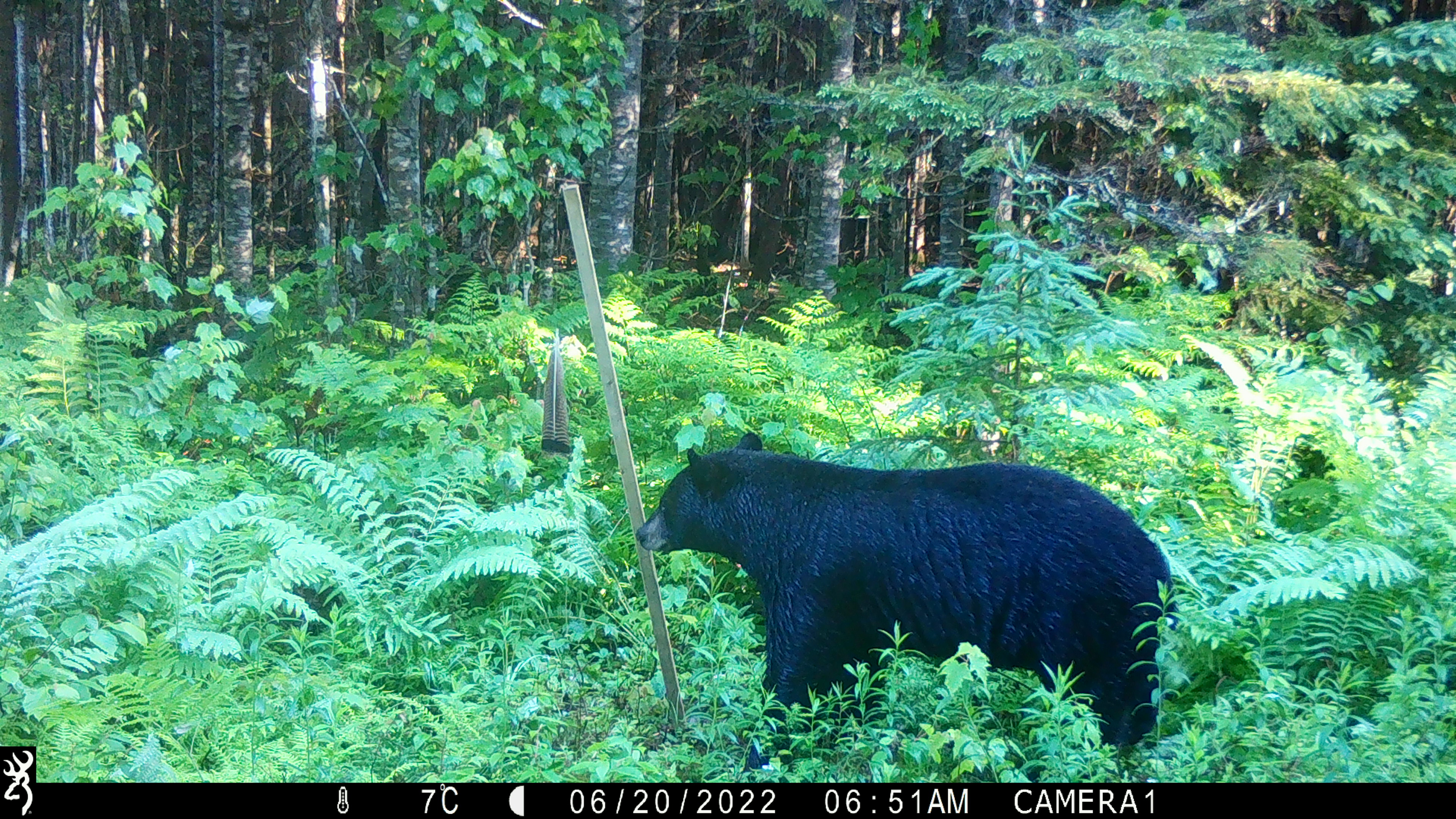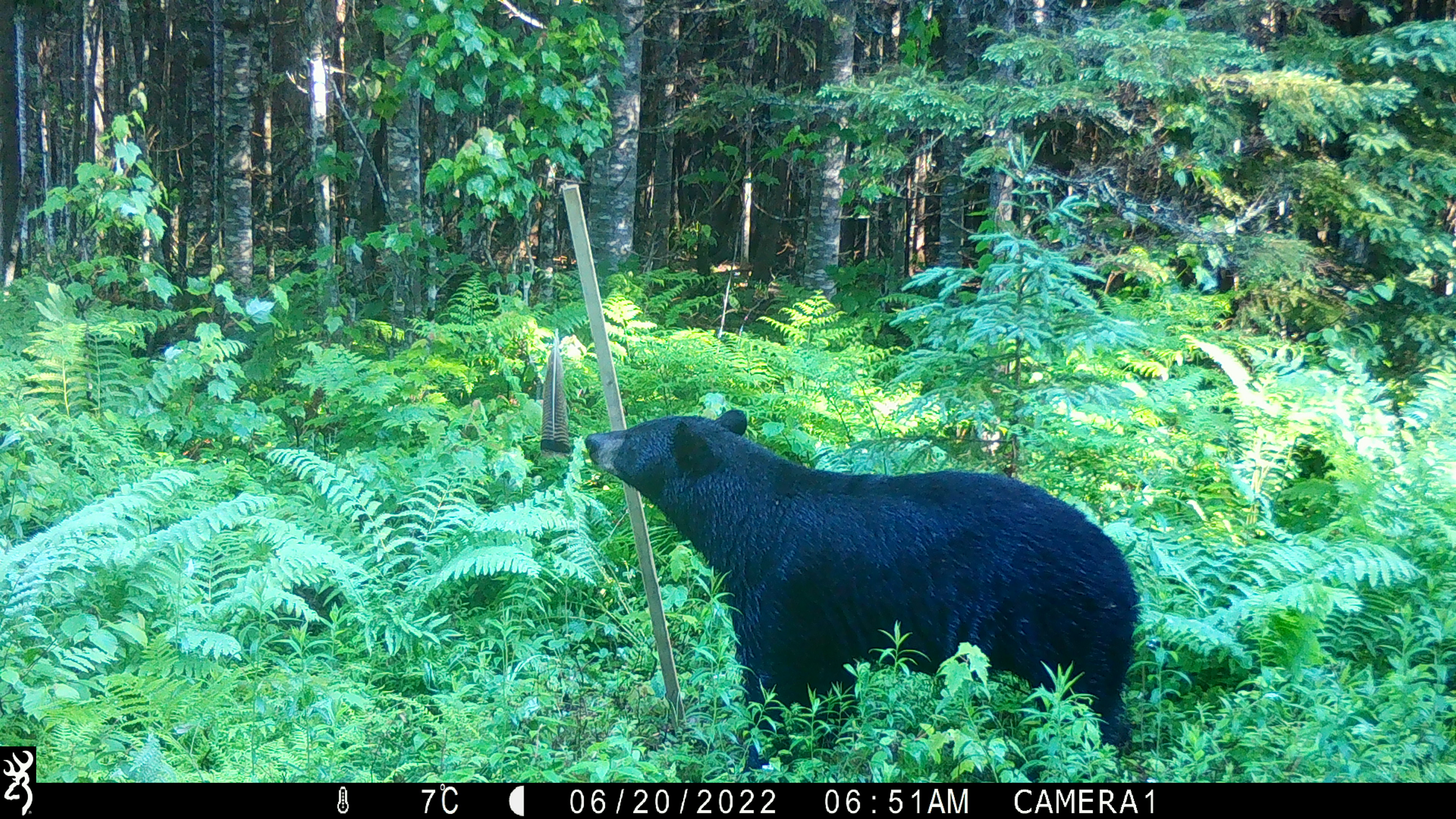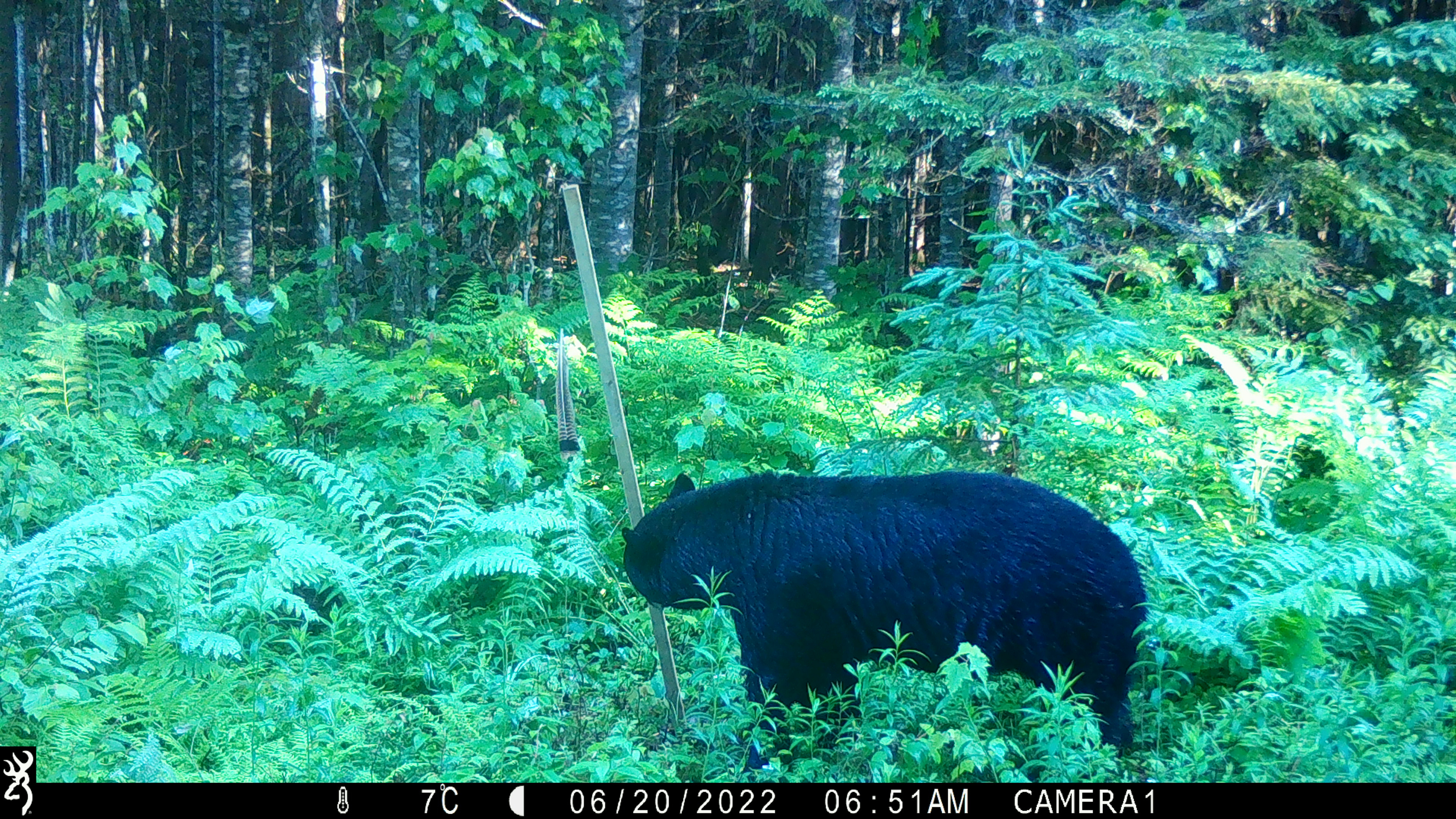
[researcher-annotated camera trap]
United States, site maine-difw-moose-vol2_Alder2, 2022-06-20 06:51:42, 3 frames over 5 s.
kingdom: Animalia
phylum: Chordata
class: Mammalia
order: Carnivora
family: Ursidae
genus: Ursus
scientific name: Ursus americanus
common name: black bear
Black bear (Ursus americanus).